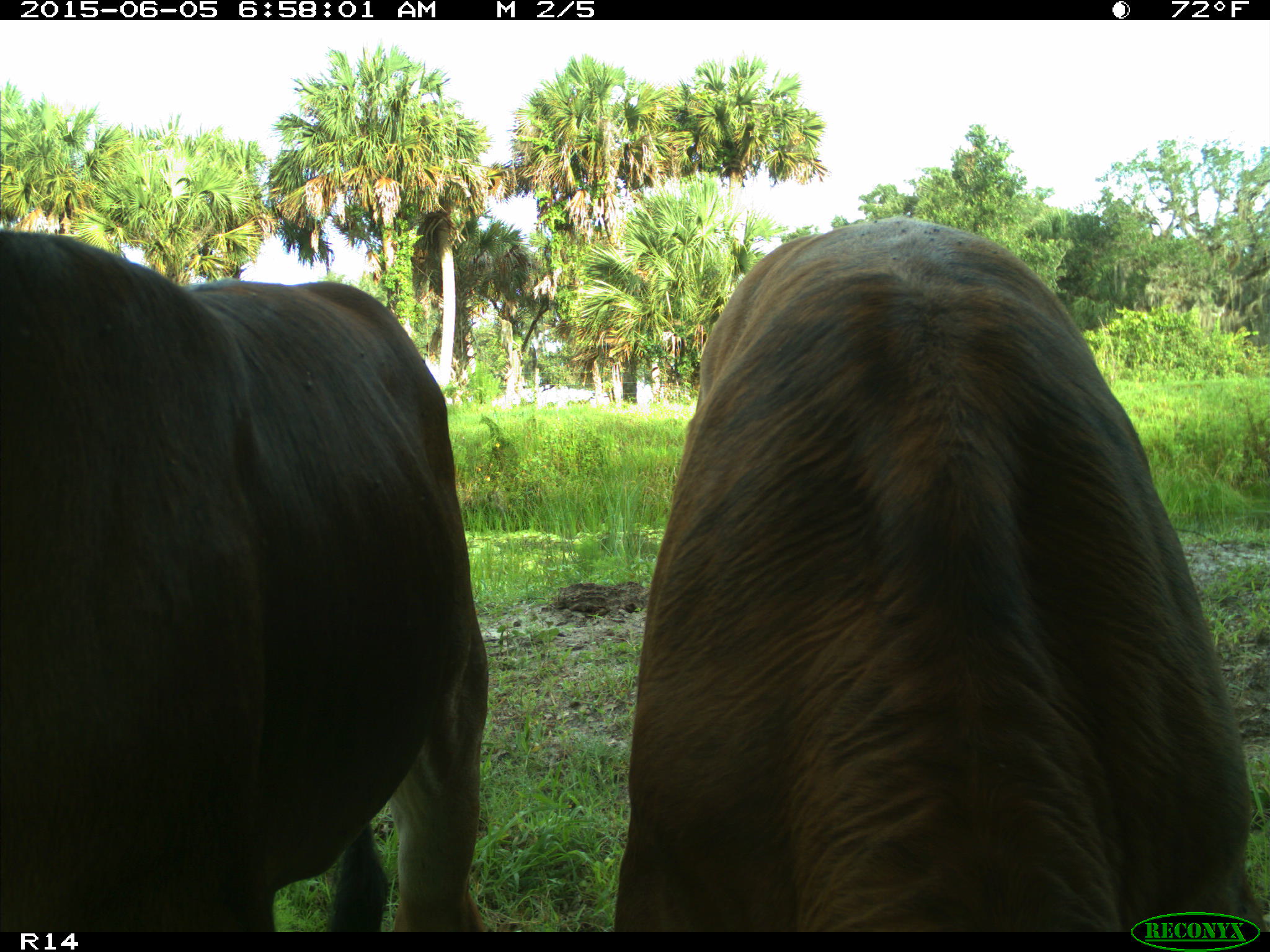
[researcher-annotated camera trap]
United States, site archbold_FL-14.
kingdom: Animalia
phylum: Chordata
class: Mammalia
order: Artiodactyla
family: Bovidae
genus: Bos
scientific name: Bos taurus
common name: domestic cow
Bos taurus (domestic cow).